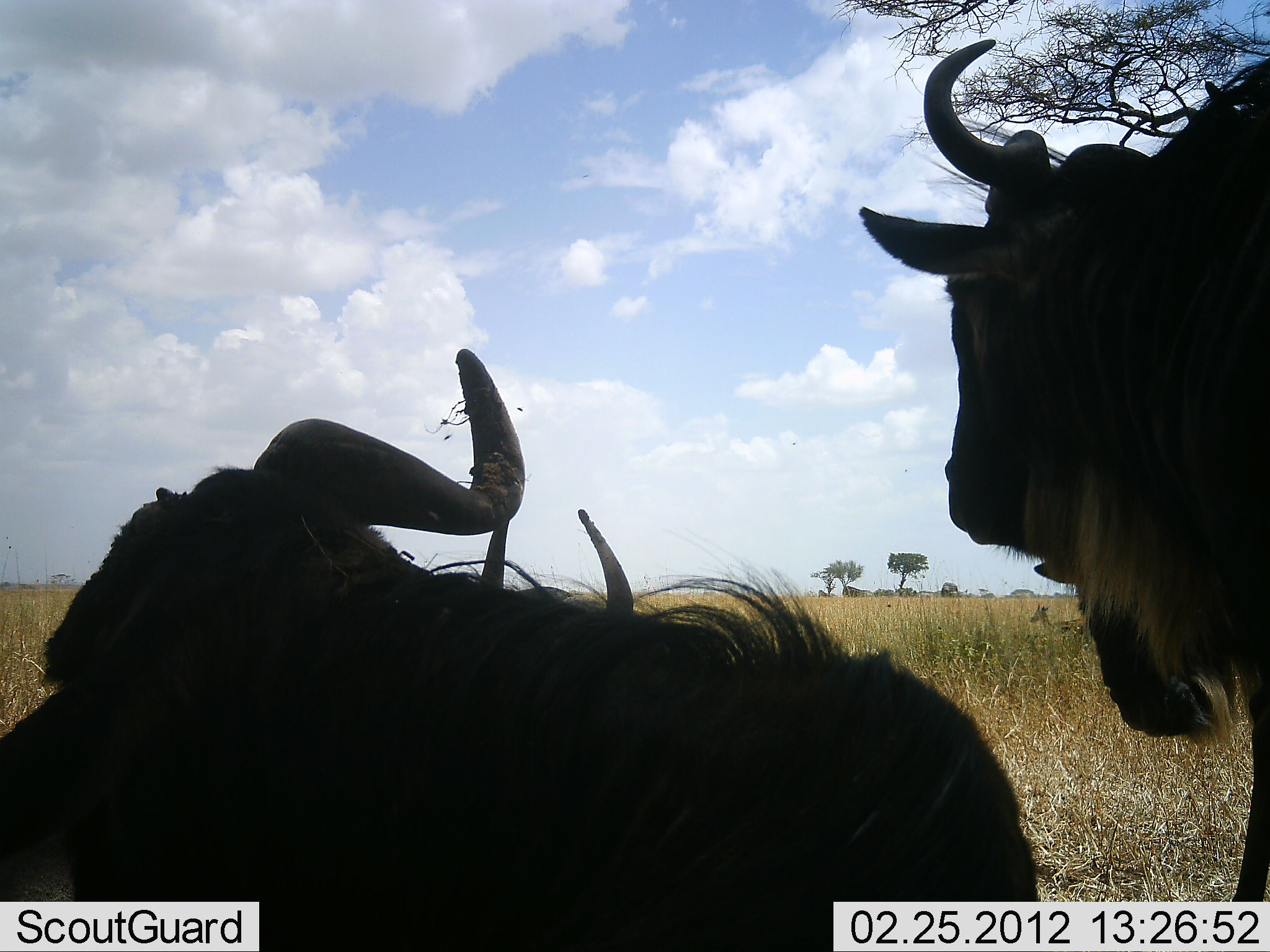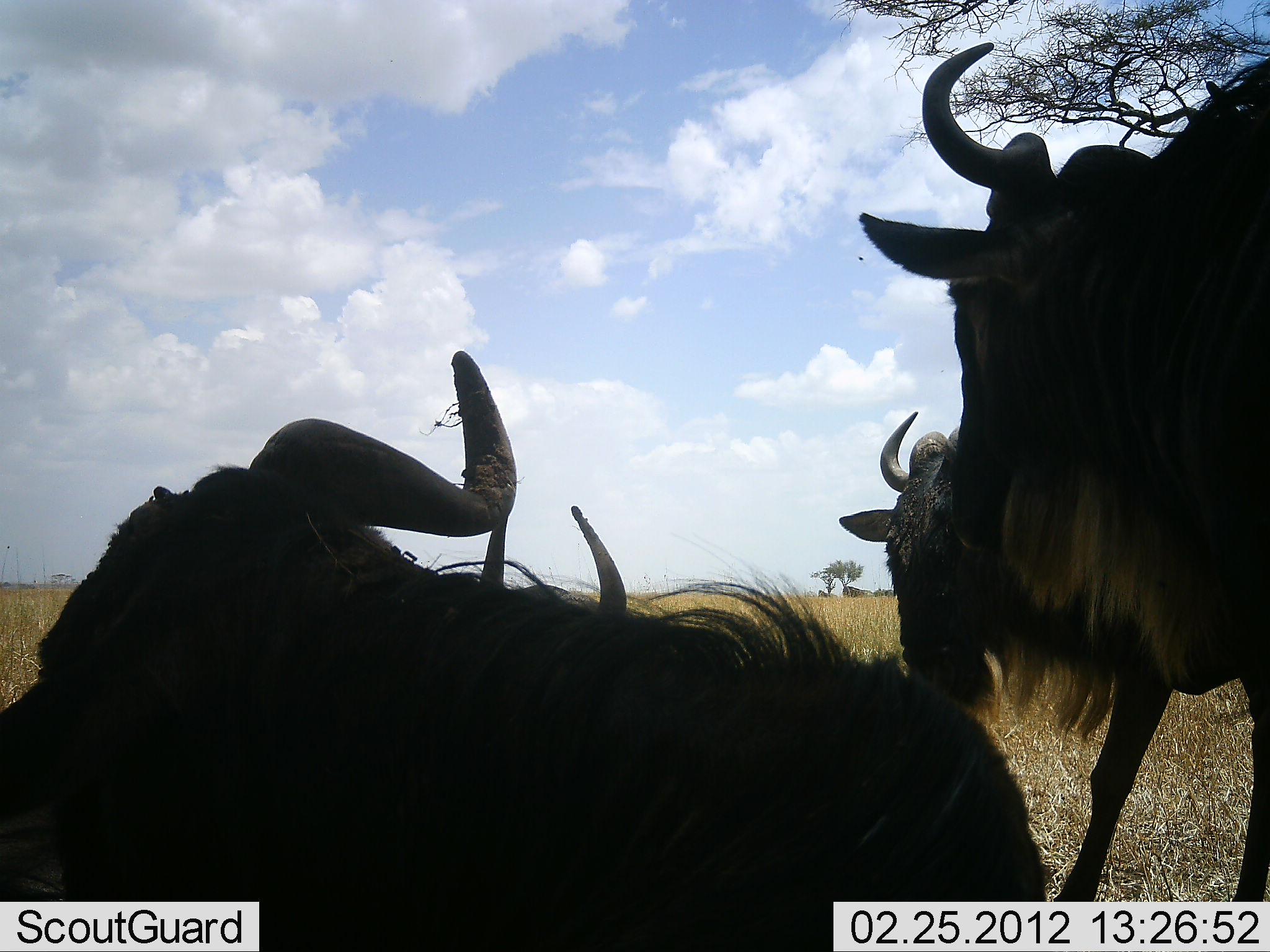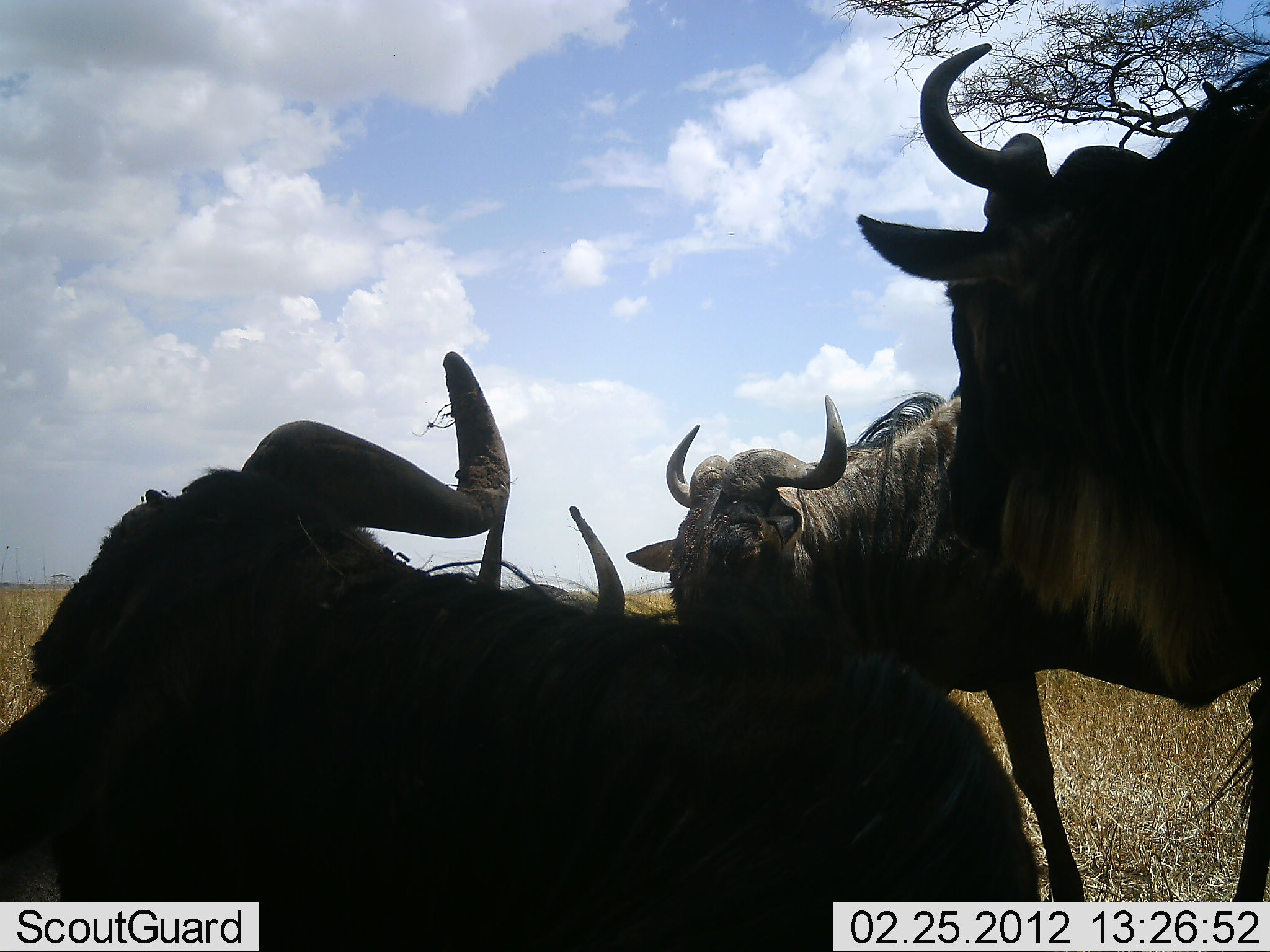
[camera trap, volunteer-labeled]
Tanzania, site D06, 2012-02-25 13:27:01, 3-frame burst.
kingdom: Animalia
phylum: Chordata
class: Mammalia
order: Artiodactyla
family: Bovidae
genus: Connochaetes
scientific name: Connochaetes taurinus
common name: blue wildebeest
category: wildebeest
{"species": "wildebeest (blue wildebeest) (Connochaetes taurinus)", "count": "4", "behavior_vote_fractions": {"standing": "80%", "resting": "93%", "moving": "53%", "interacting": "0%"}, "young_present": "0%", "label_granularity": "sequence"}